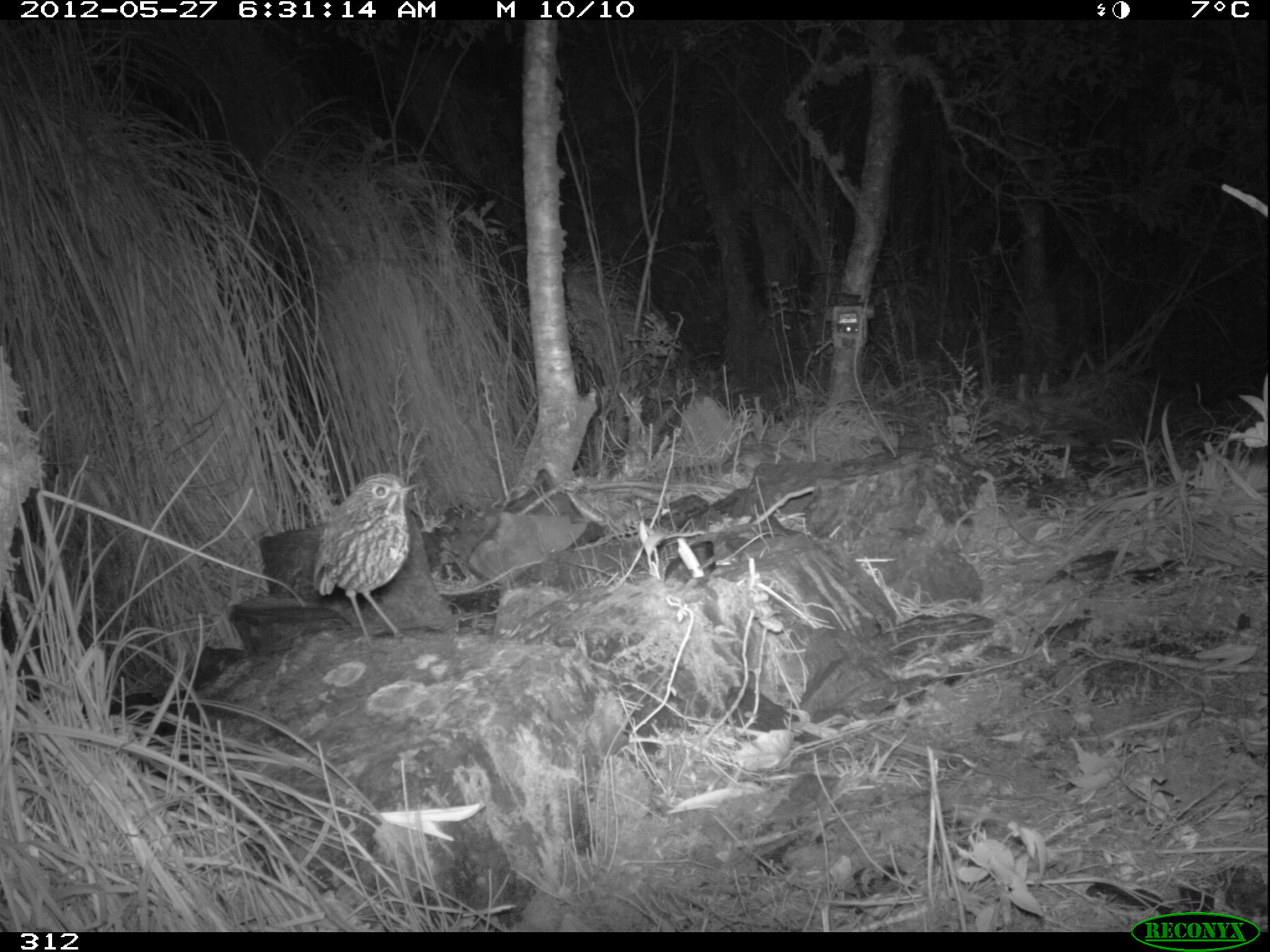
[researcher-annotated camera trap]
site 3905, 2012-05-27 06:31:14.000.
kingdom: Animalia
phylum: Chordata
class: Aves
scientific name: Aves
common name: bird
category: unknown bird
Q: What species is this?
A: Unknown bird (bird) (Aves).